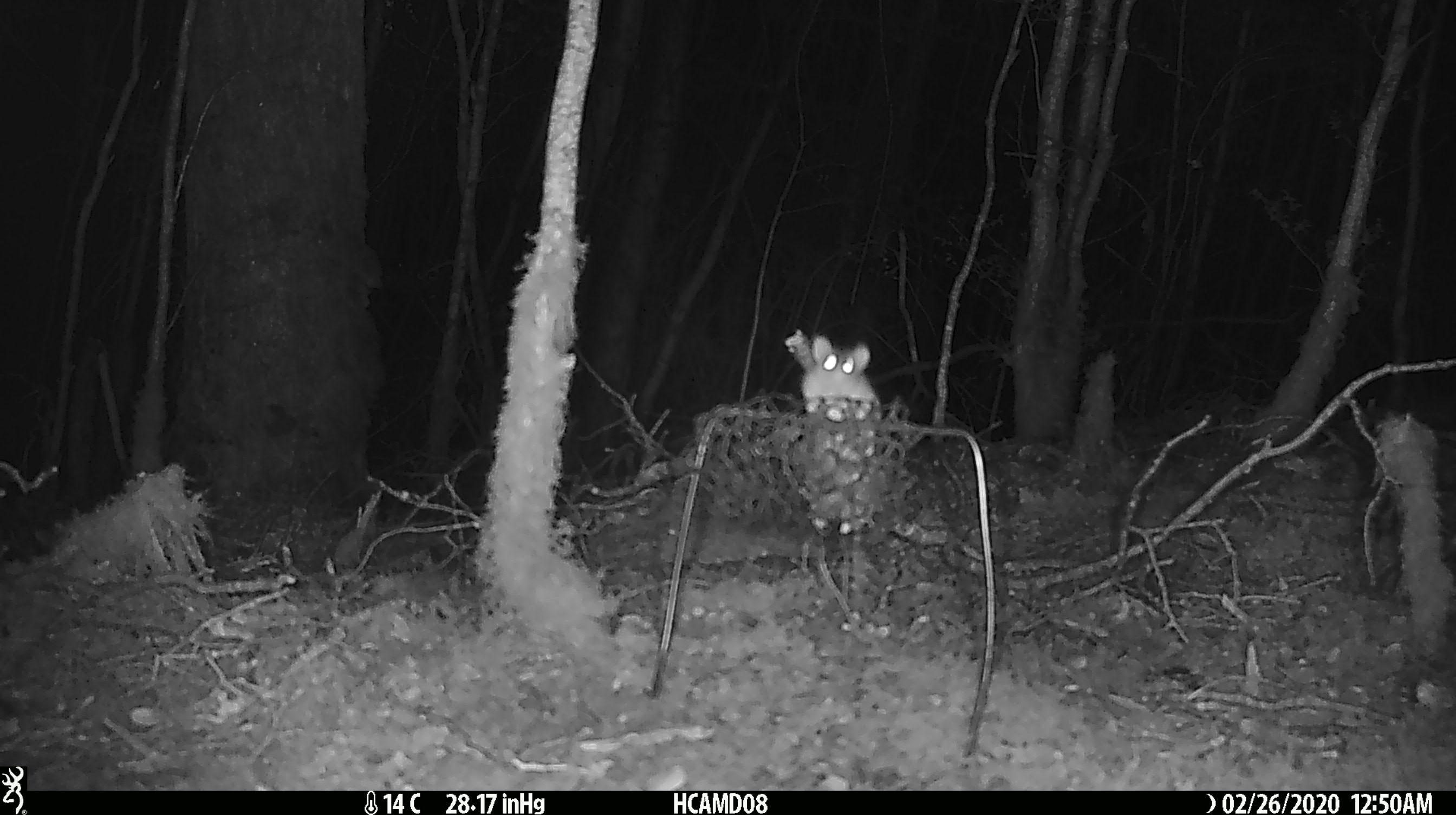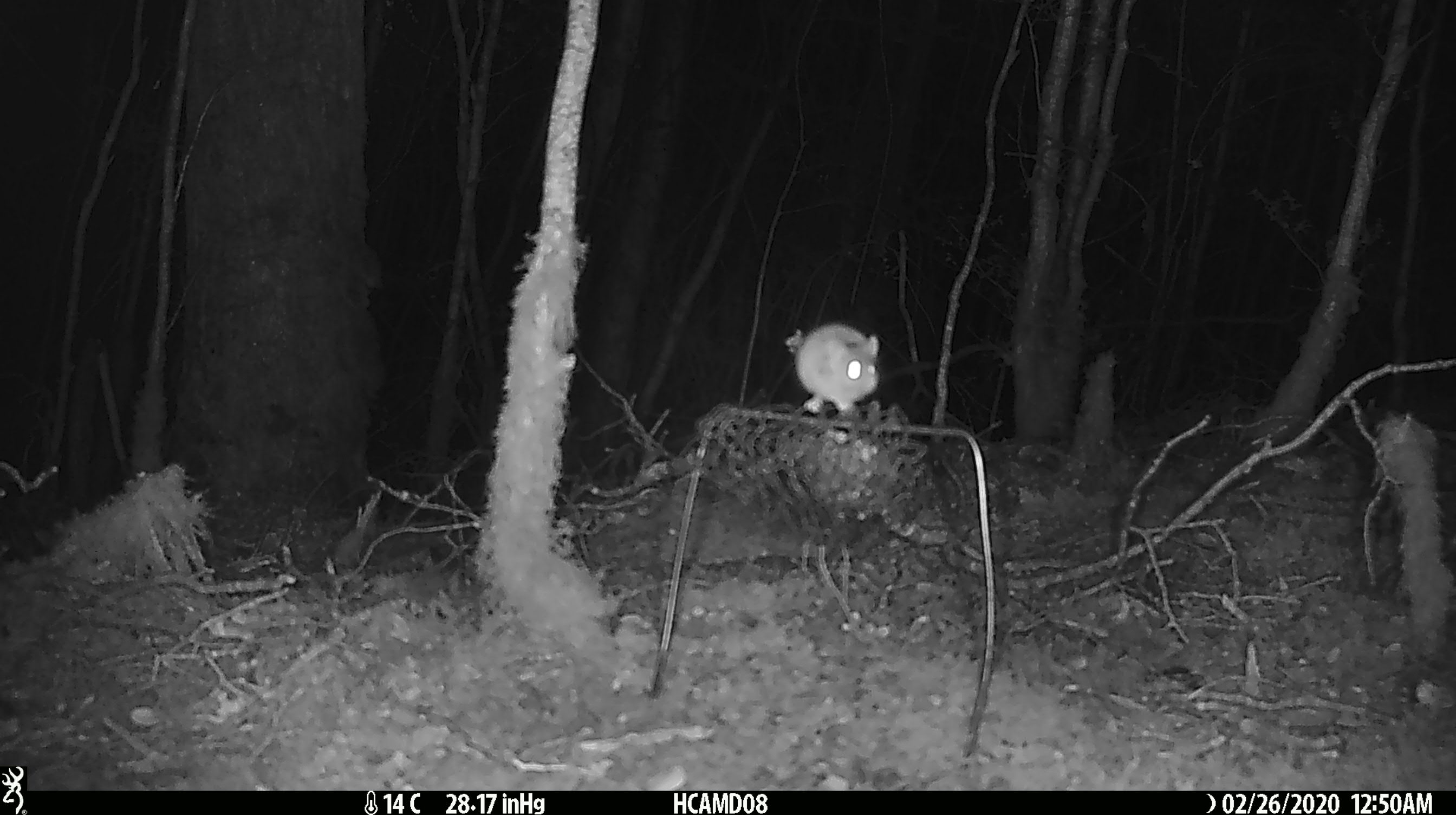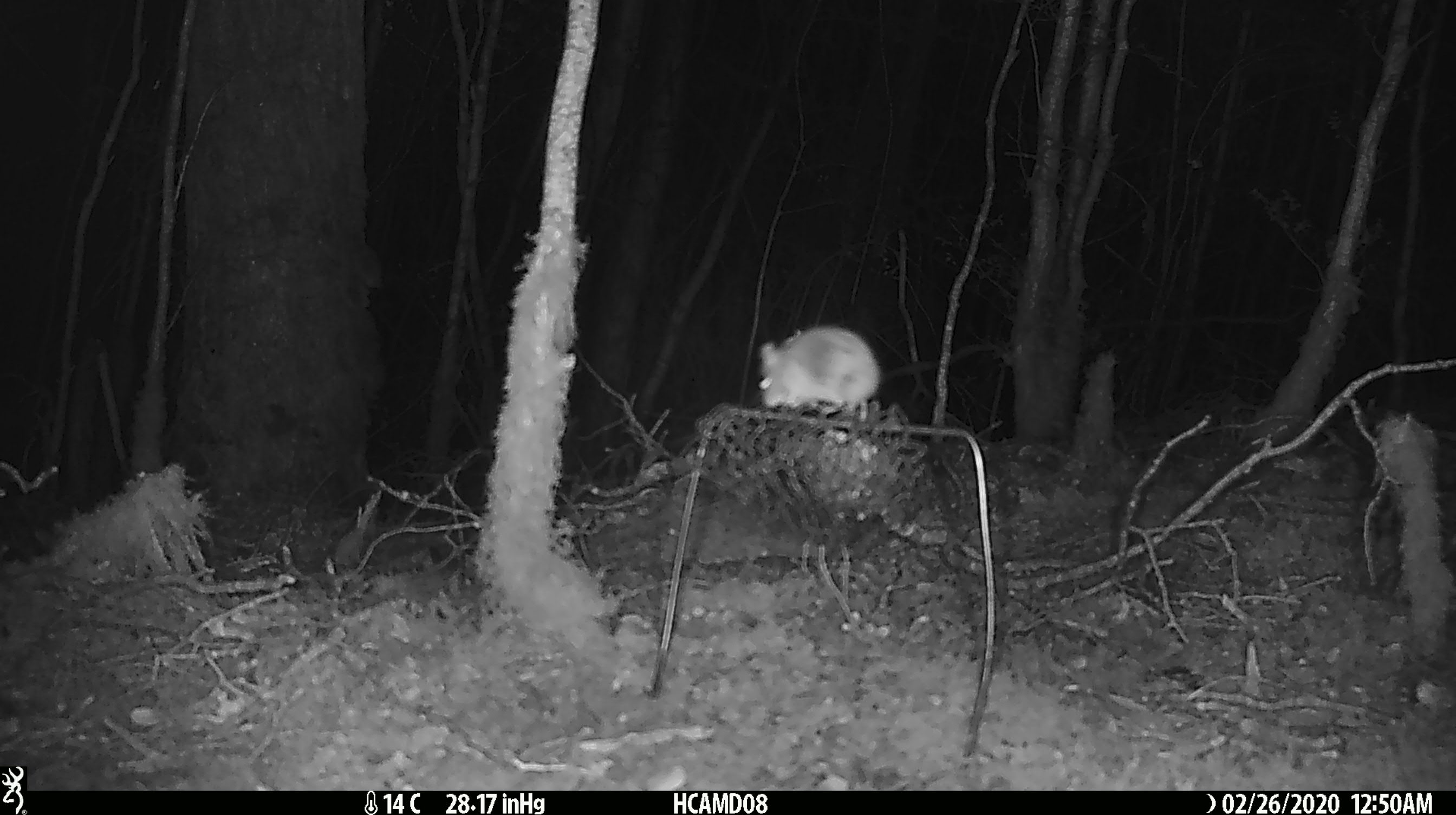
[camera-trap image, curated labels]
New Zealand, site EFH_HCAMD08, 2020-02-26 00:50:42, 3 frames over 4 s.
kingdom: Animalia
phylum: Chordata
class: Mammalia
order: Rodentia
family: Muridae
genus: Mus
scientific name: Mus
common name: mouse